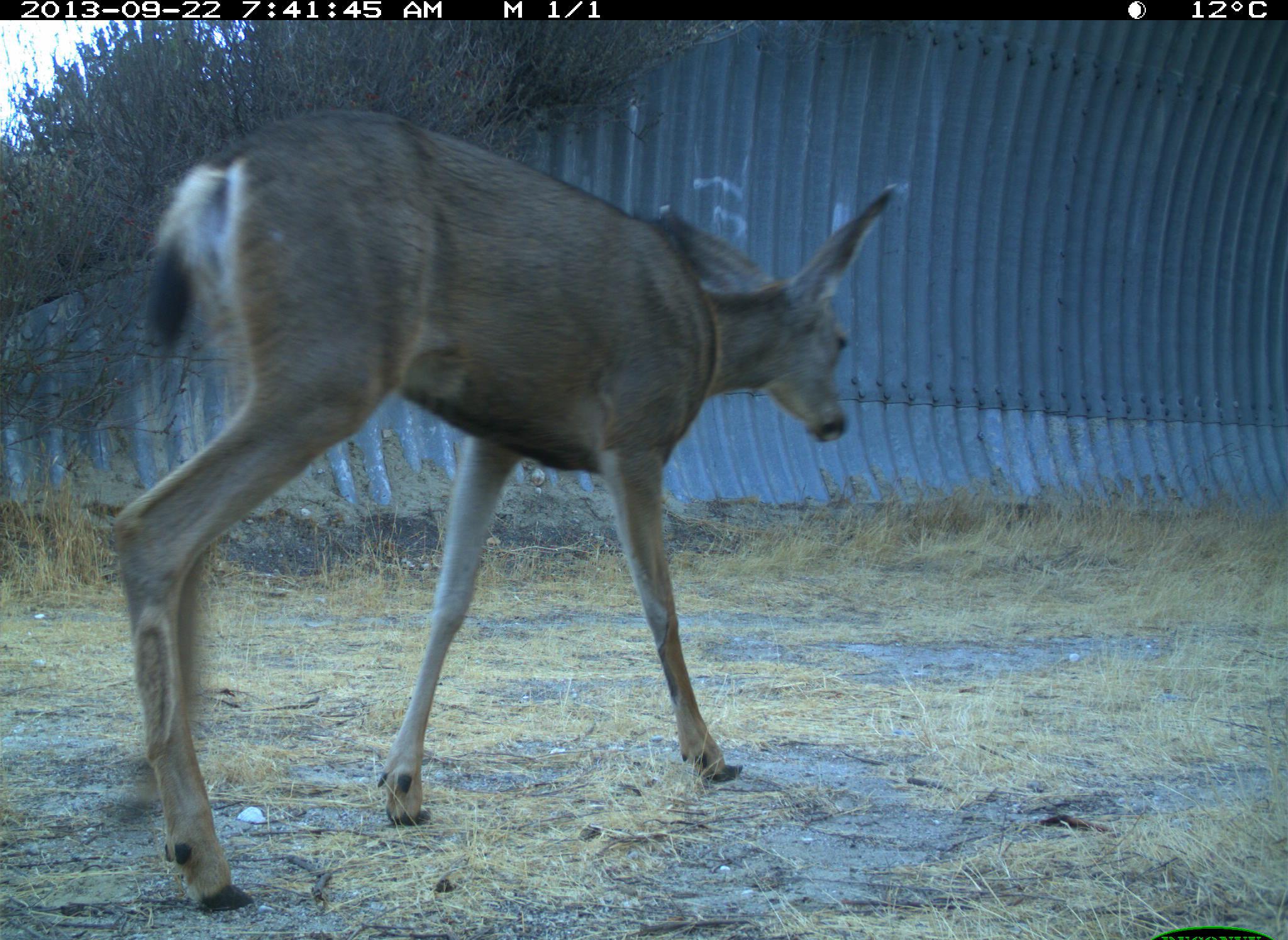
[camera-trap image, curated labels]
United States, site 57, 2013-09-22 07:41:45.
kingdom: Animalia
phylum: Chordata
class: Mammalia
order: Artiodactyla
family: Cervidae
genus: Odocoileus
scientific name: Odocoileus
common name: deer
Deer (Odocoileus).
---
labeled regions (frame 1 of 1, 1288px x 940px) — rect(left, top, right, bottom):
deer: rect(110, 108, 900, 915)